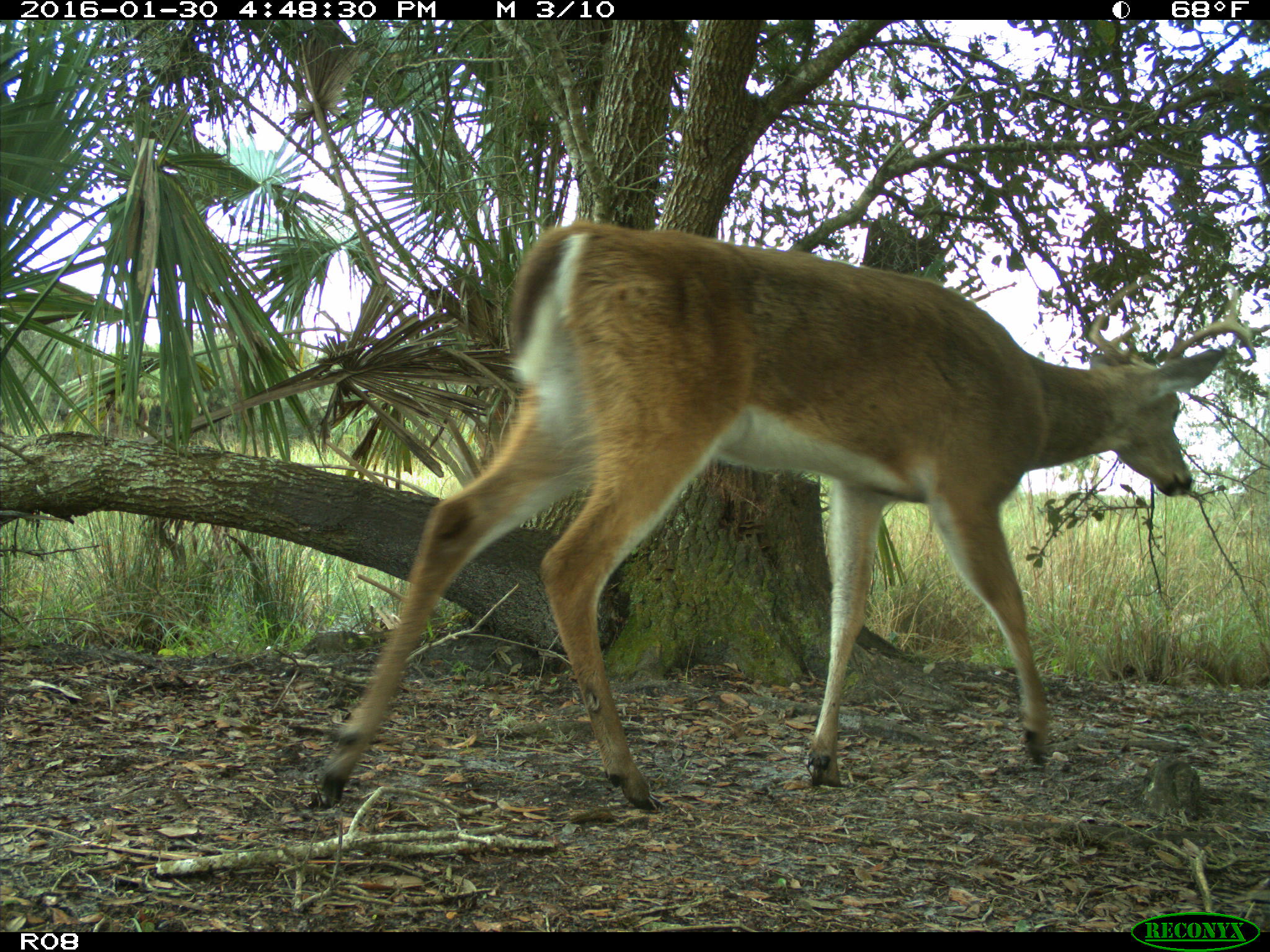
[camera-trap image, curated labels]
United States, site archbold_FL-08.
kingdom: Animalia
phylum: Chordata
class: Mammalia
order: Artiodactyla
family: Cervidae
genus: Odocoileus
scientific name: Odocoileus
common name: deer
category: unidentified deer